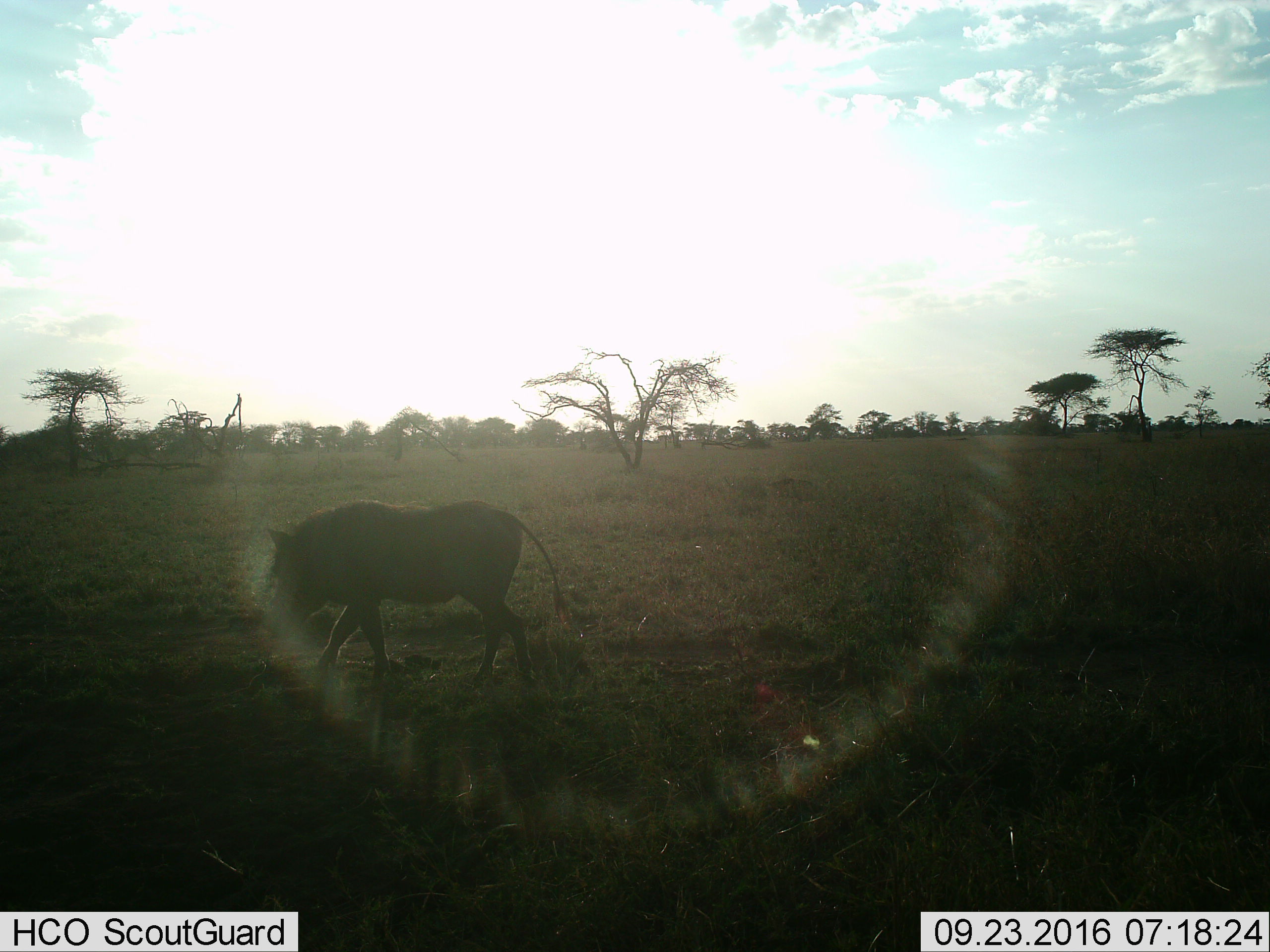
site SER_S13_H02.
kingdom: Animalia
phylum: Chordata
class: Mammalia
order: Artiodactyla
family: Suidae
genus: Phacochoerus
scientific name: Phacochoerus africanus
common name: warthog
Warthog (Phacochoerus africanus), count 1. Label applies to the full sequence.